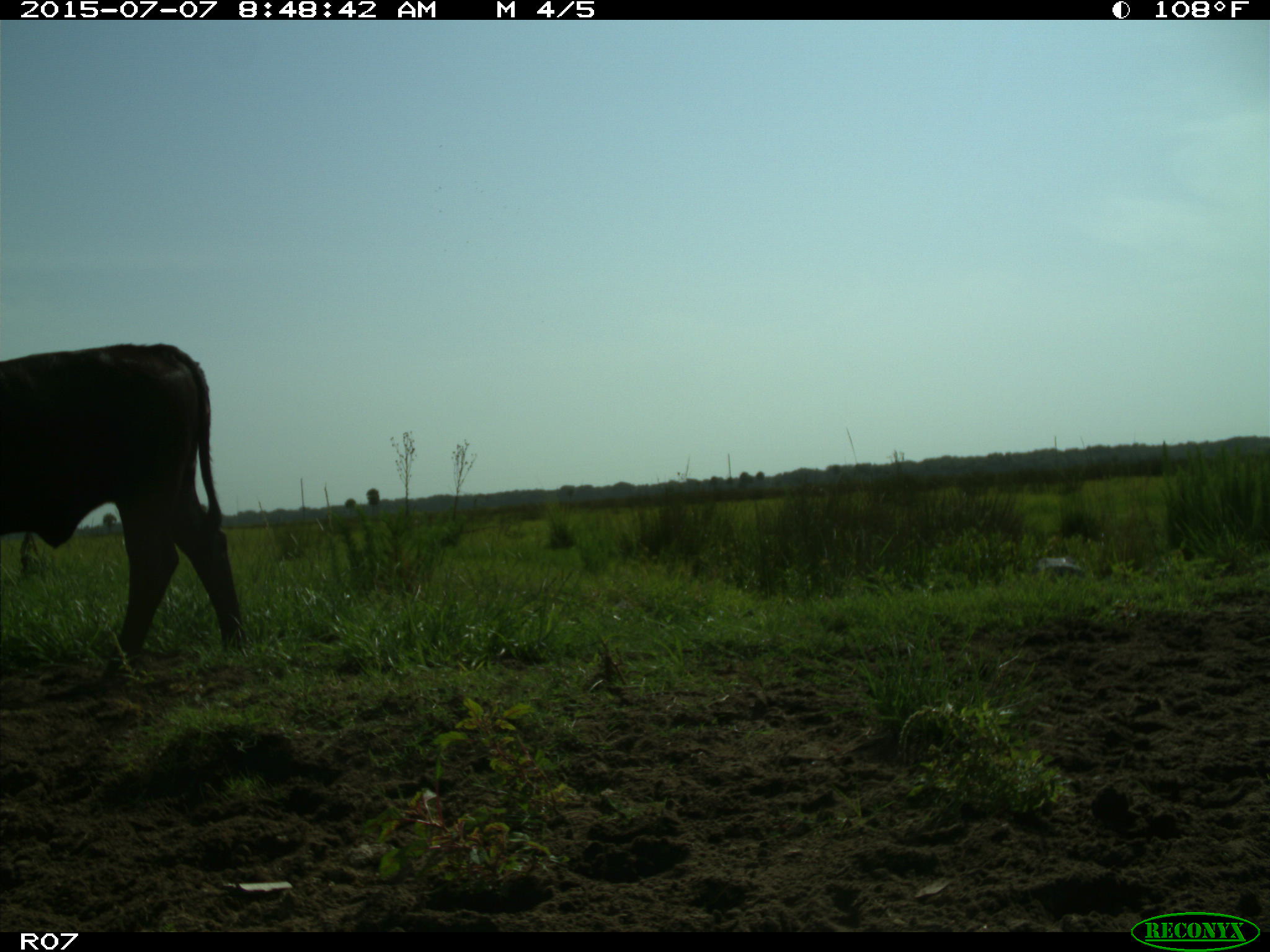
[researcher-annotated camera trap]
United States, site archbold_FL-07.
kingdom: Animalia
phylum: Chordata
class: Mammalia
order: Artiodactyla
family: Bovidae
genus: Bos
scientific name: Bos taurus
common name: domestic cow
Bos taurus (domestic cow).